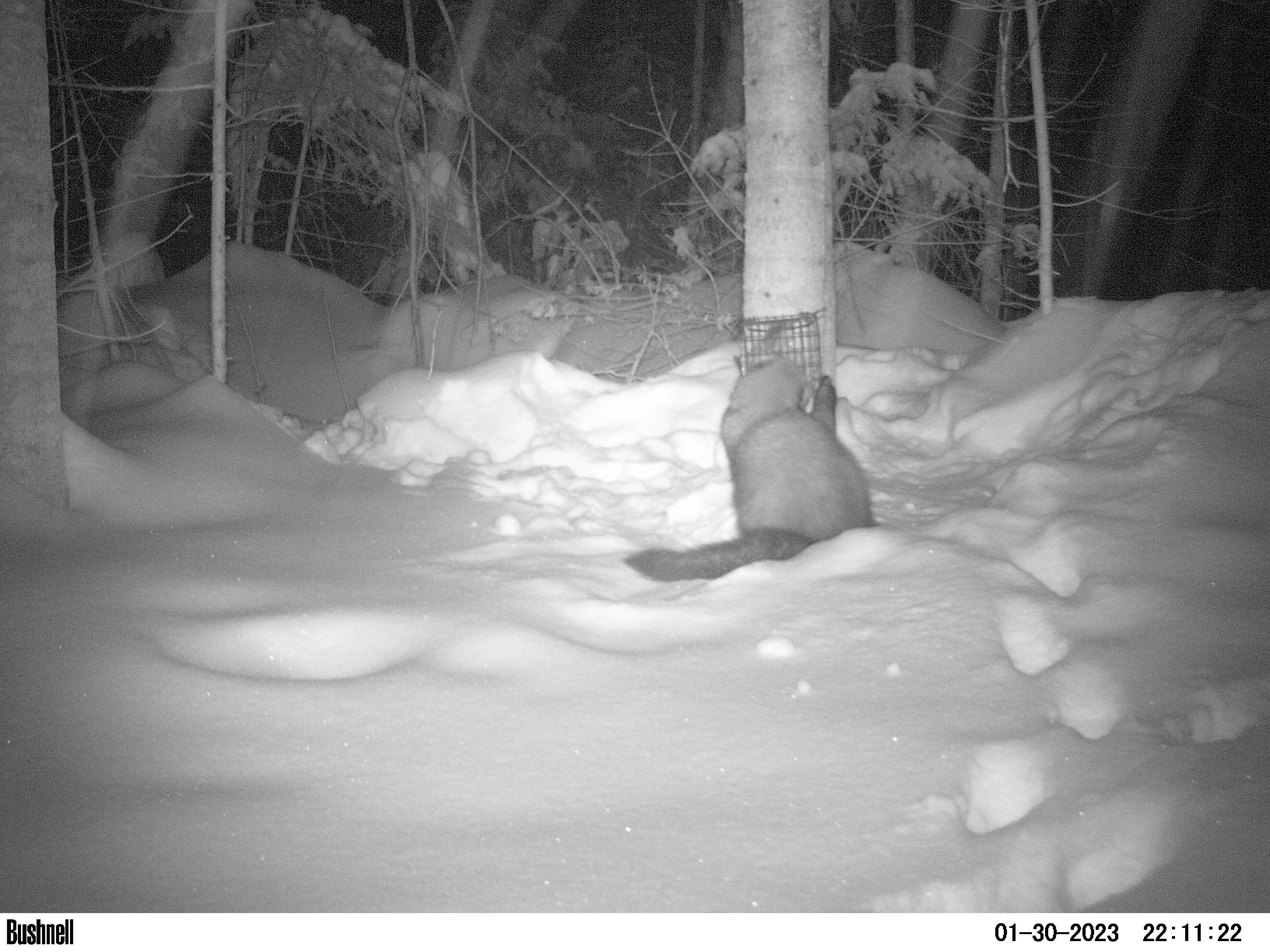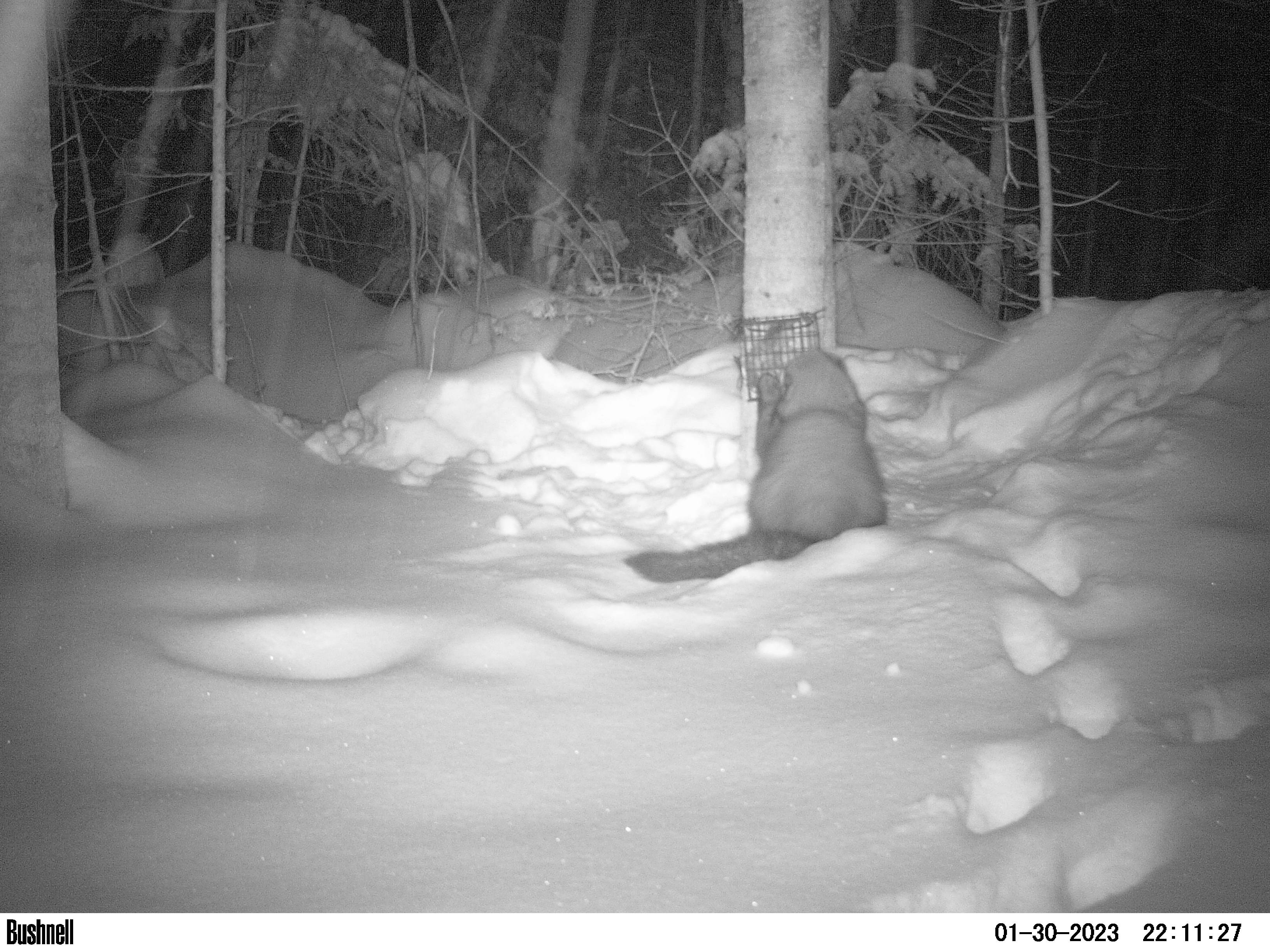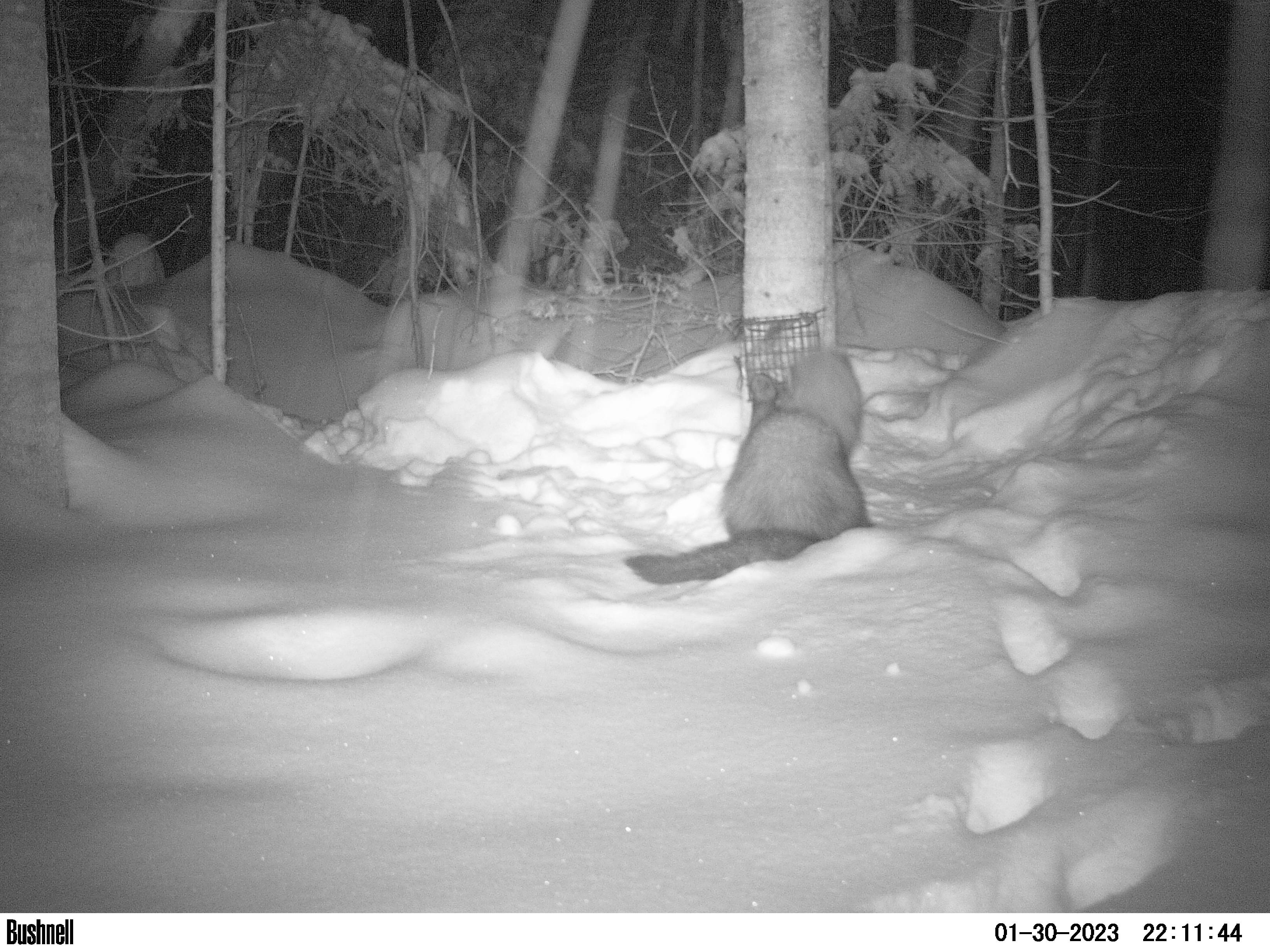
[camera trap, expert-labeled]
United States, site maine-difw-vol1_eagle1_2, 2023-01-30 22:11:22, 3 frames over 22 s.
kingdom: Animalia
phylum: Chordata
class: Mammalia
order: Carnivora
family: Mustelidae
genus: Pekania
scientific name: Pekania pennanti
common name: fisher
Fisher (Pekania pennanti).